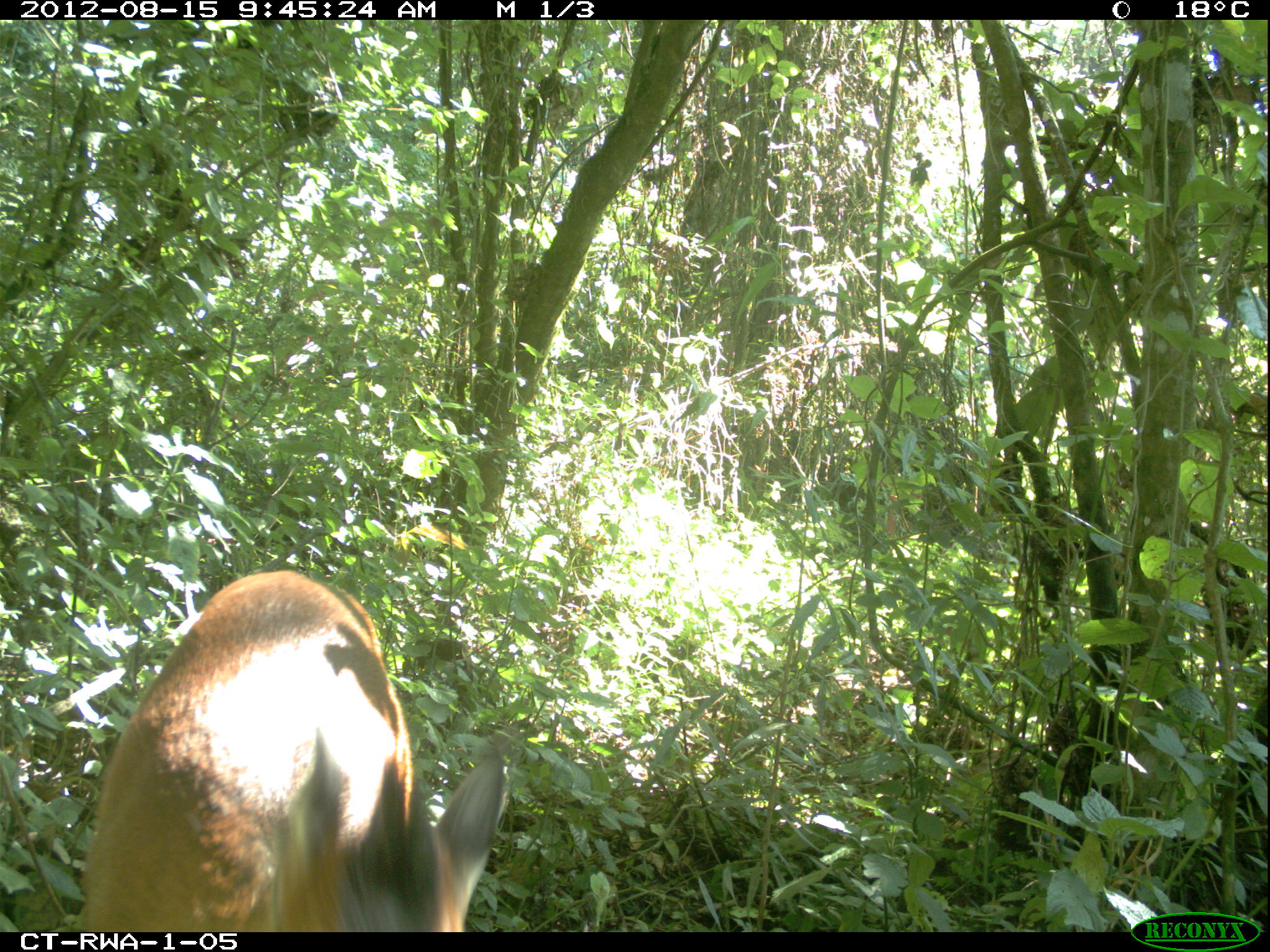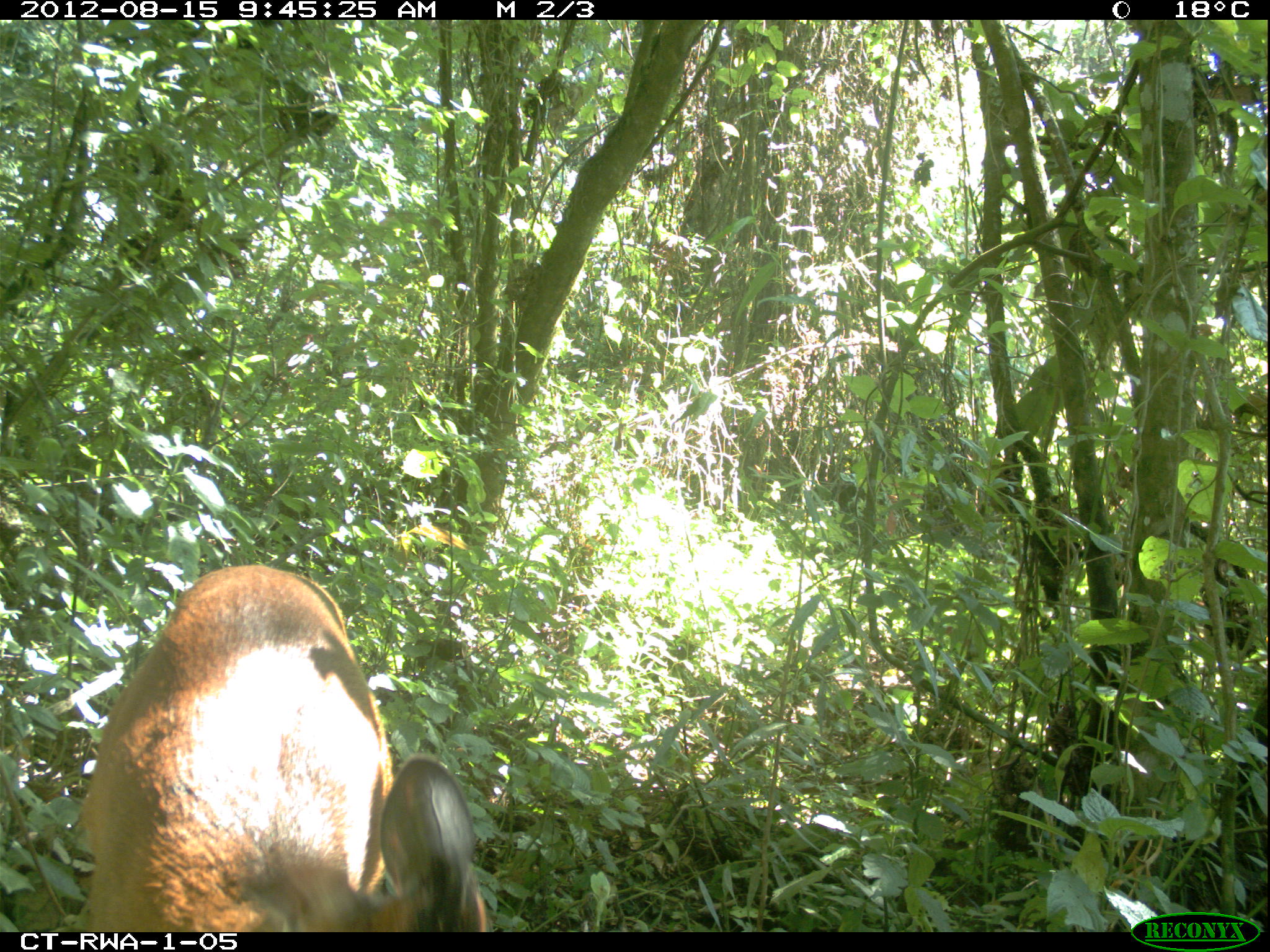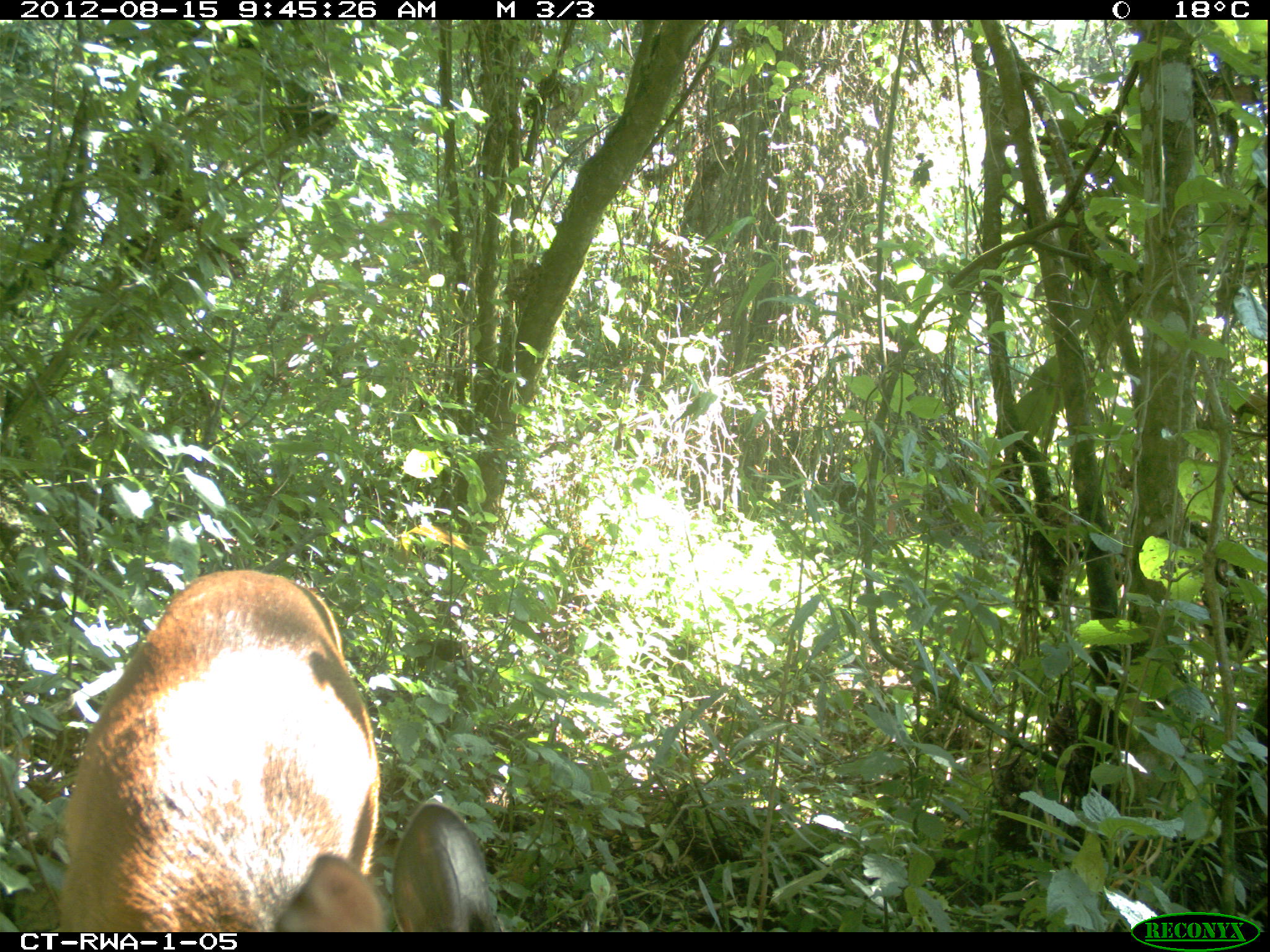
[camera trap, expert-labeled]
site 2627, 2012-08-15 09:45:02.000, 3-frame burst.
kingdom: Animalia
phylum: Chordata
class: Mammalia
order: Artiodactyla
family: Bovidae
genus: Cephalophus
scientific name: Cephalophus nigrifrons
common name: black-fronted duiker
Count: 1.